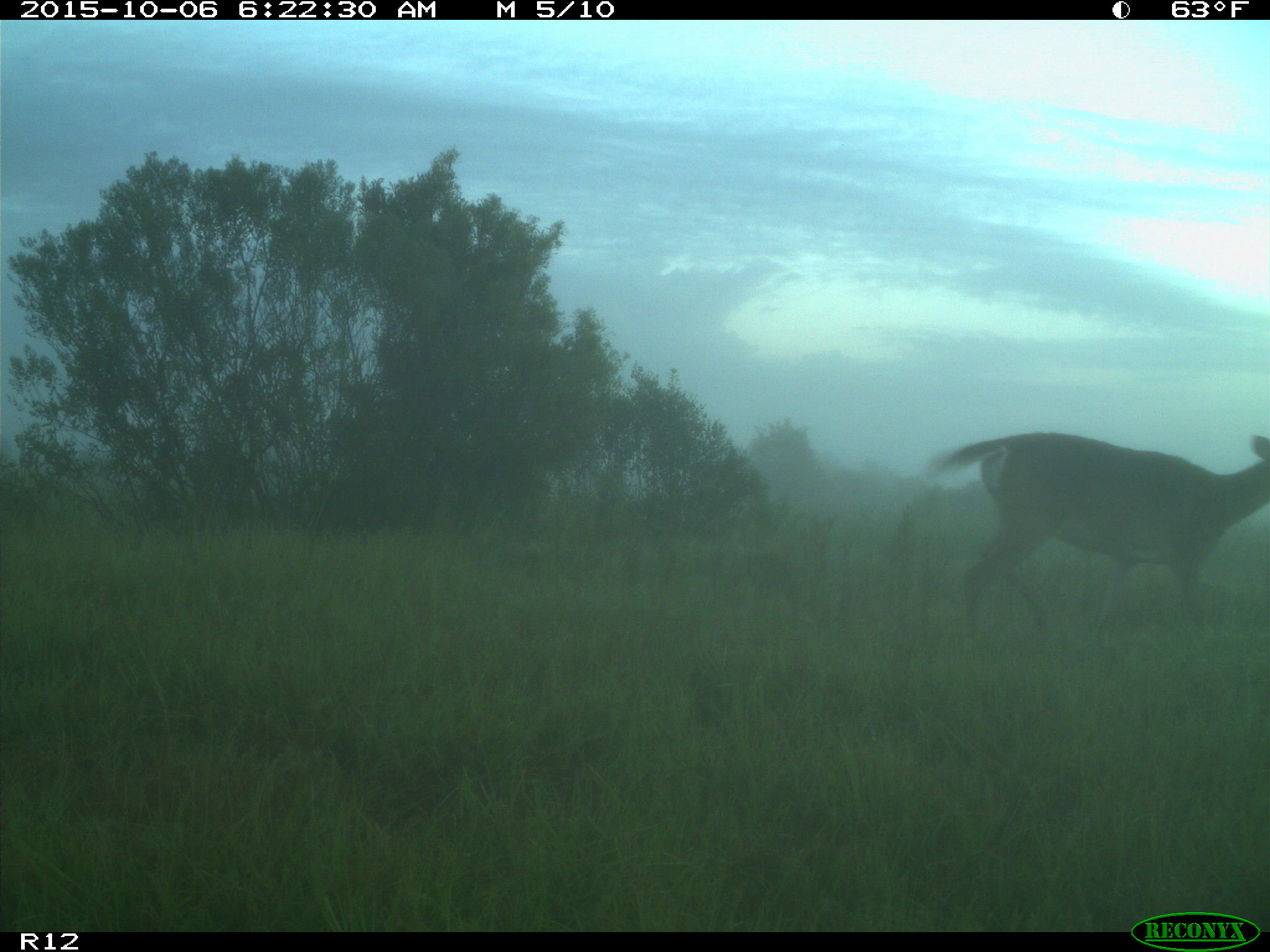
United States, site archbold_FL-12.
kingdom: Animalia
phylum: Chordata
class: Mammalia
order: Artiodactyla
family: Cervidae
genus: Odocoileus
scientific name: Odocoileus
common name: deer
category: unidentified deer